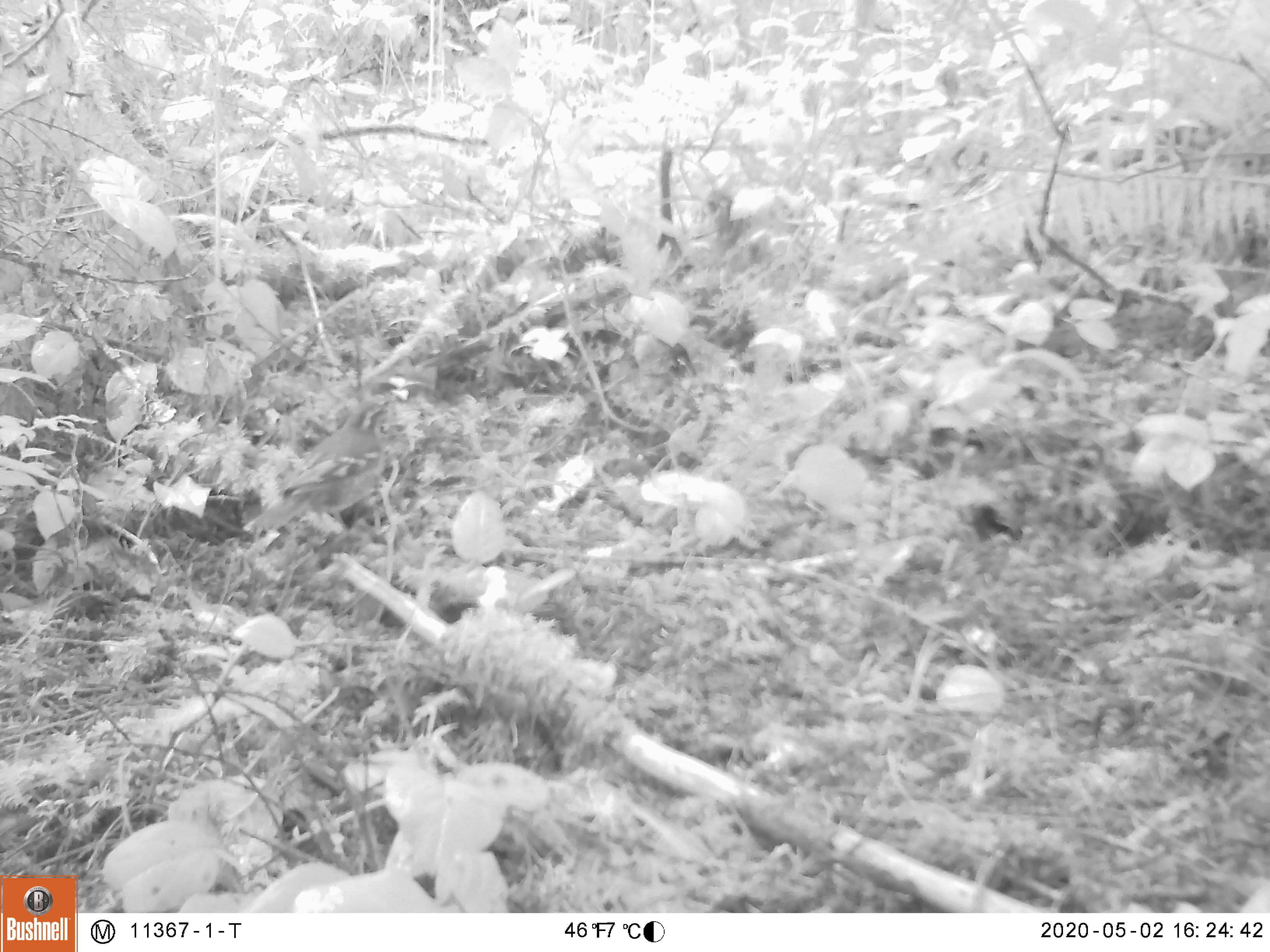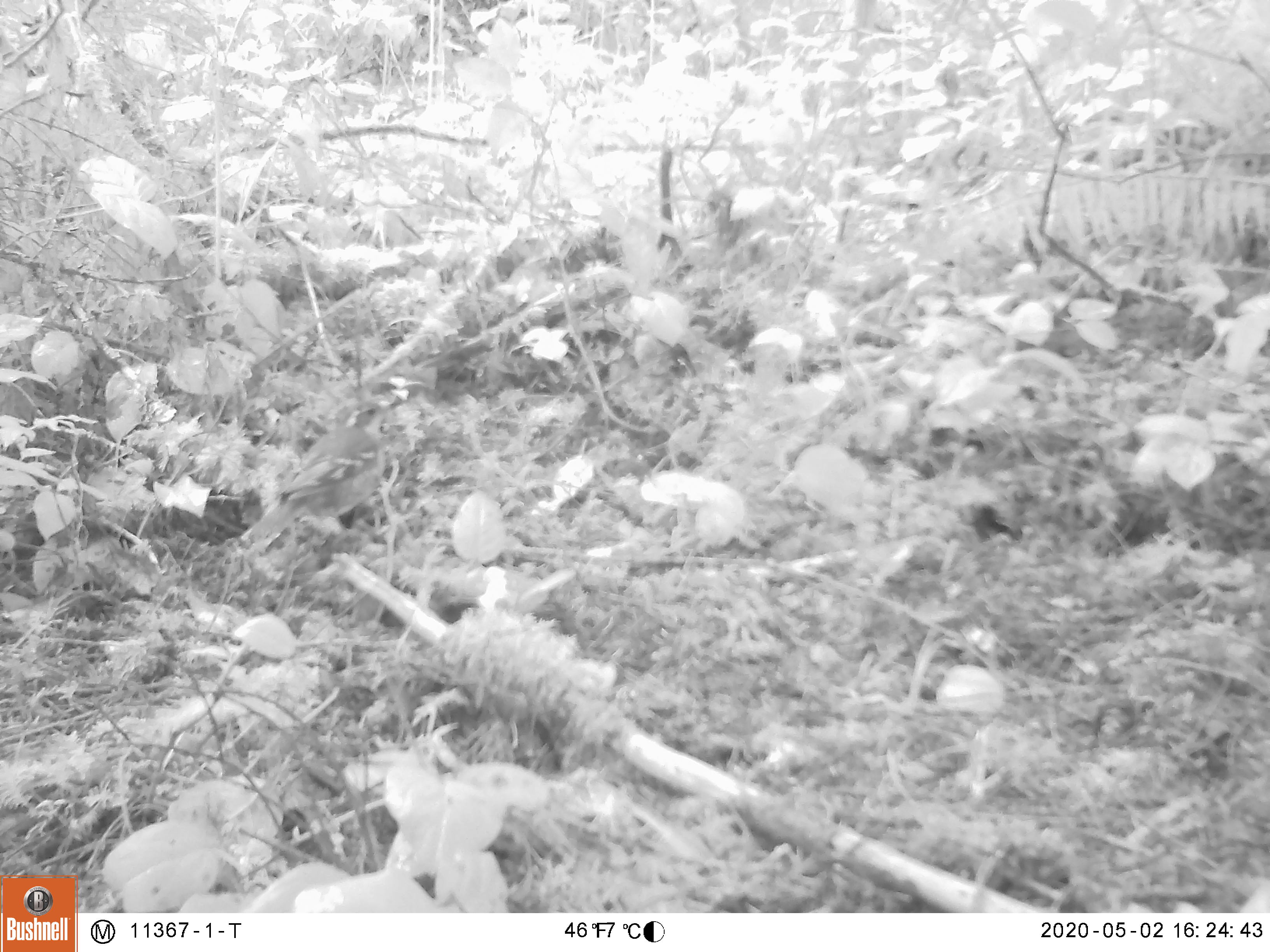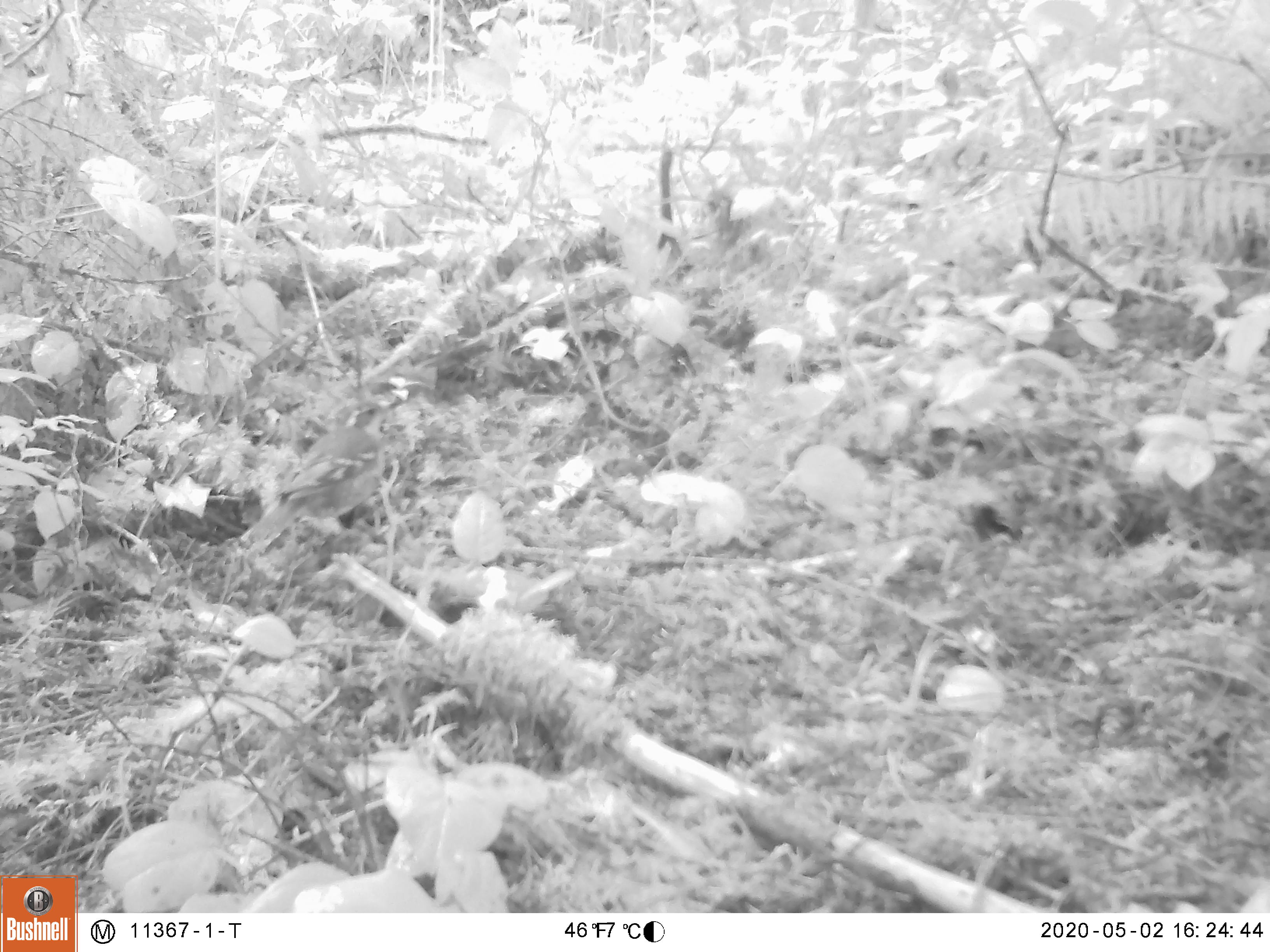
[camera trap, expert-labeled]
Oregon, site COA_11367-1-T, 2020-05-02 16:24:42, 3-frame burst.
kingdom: Animalia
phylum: Chordata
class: Aves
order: Passeriformes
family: Turdidae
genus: Ixoreus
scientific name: Ixoreus naevius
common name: varied thrush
Varied thrush (Ixoreus naevius).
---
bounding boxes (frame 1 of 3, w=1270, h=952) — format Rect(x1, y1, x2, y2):
varied thrush: Rect(248, 396, 389, 533)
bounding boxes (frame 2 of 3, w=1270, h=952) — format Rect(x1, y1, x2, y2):
varied thrush: Rect(242, 396, 389, 548)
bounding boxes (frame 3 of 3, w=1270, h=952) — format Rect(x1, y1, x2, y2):
varied thrush: Rect(240, 393, 395, 549)